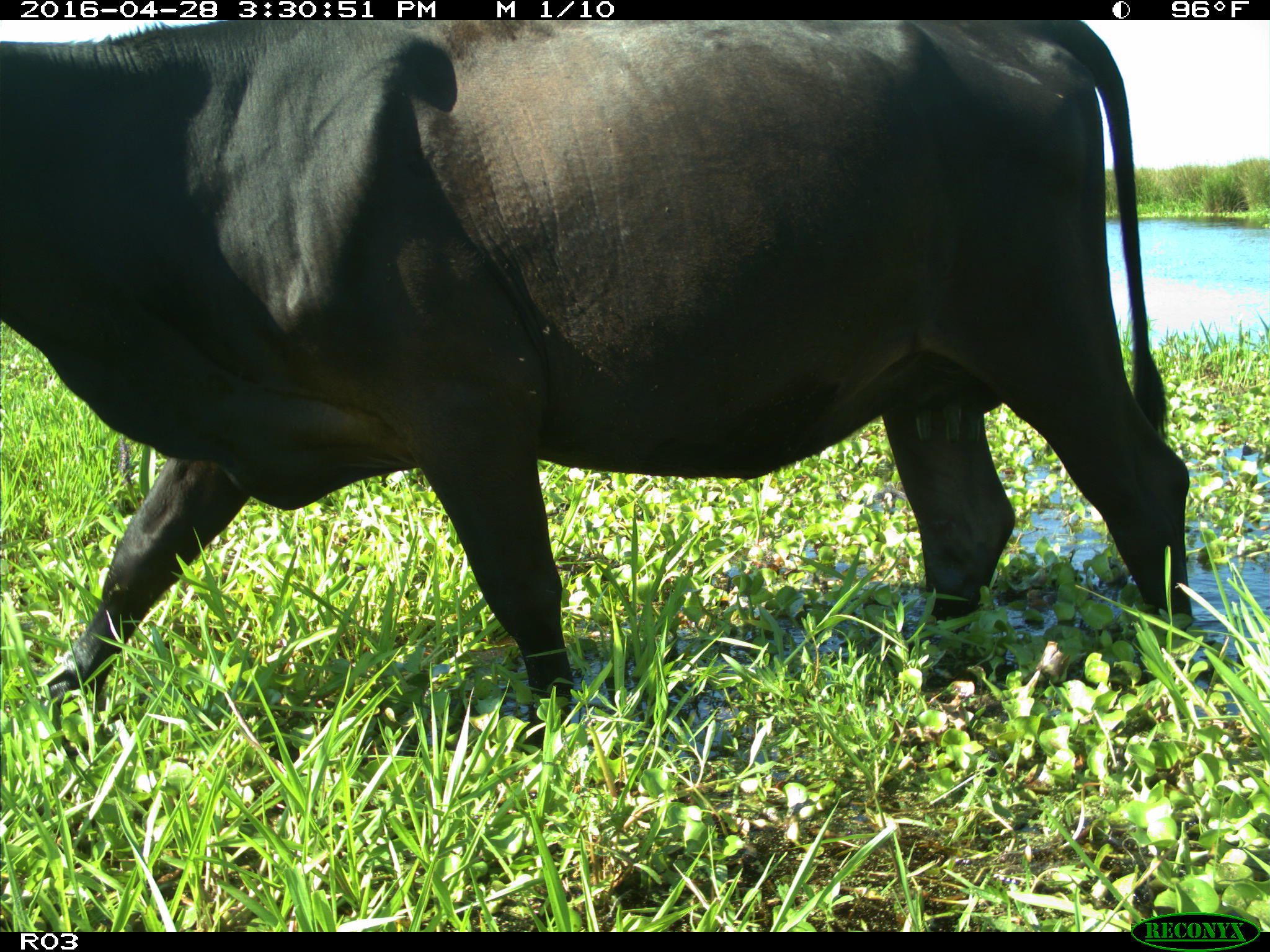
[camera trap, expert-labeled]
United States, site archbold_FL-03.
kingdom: Animalia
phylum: Chordata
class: Mammalia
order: Artiodactyla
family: Bovidae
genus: Bos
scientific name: Bos taurus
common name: domestic cow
Bos taurus (domestic cow).